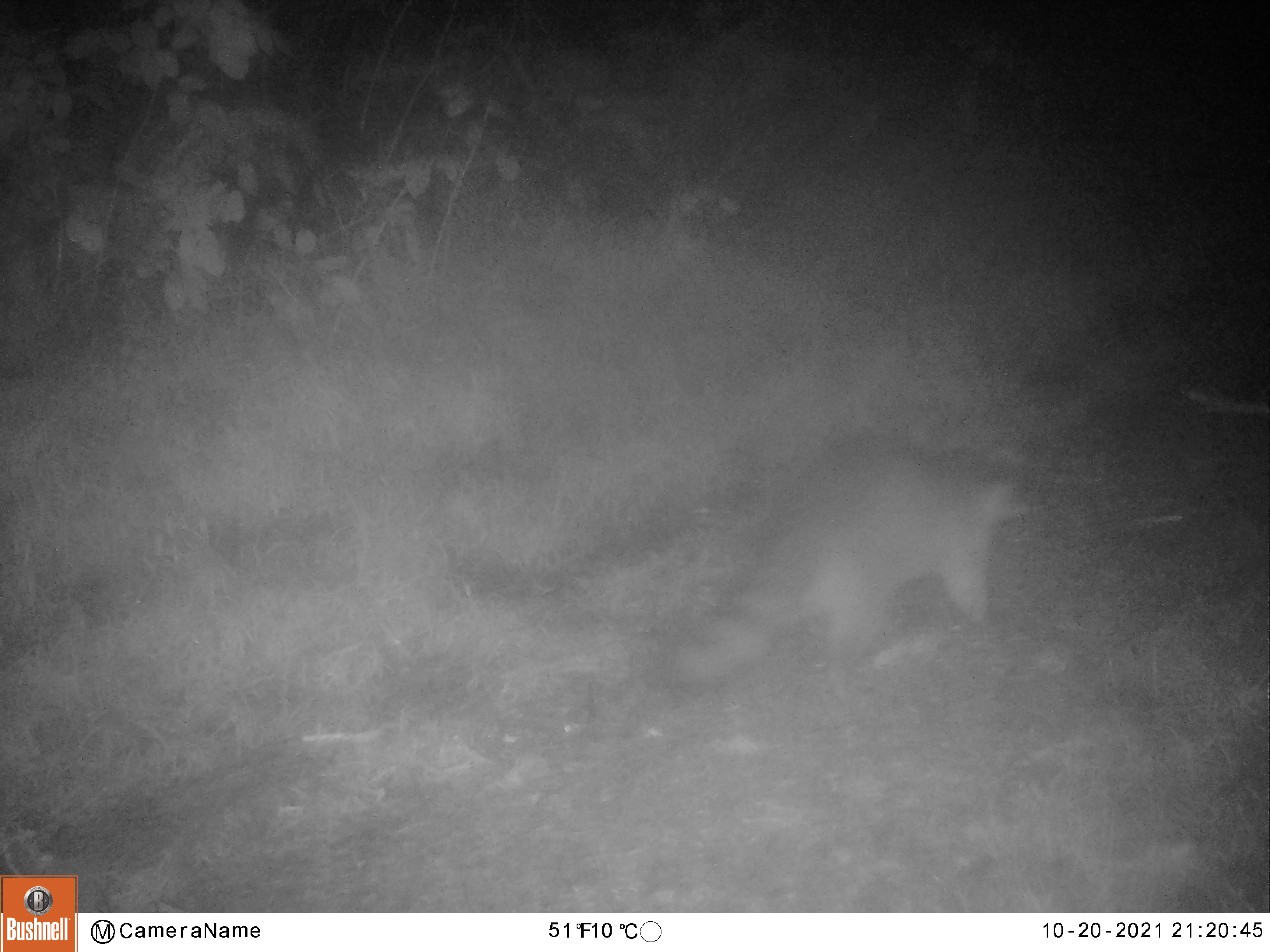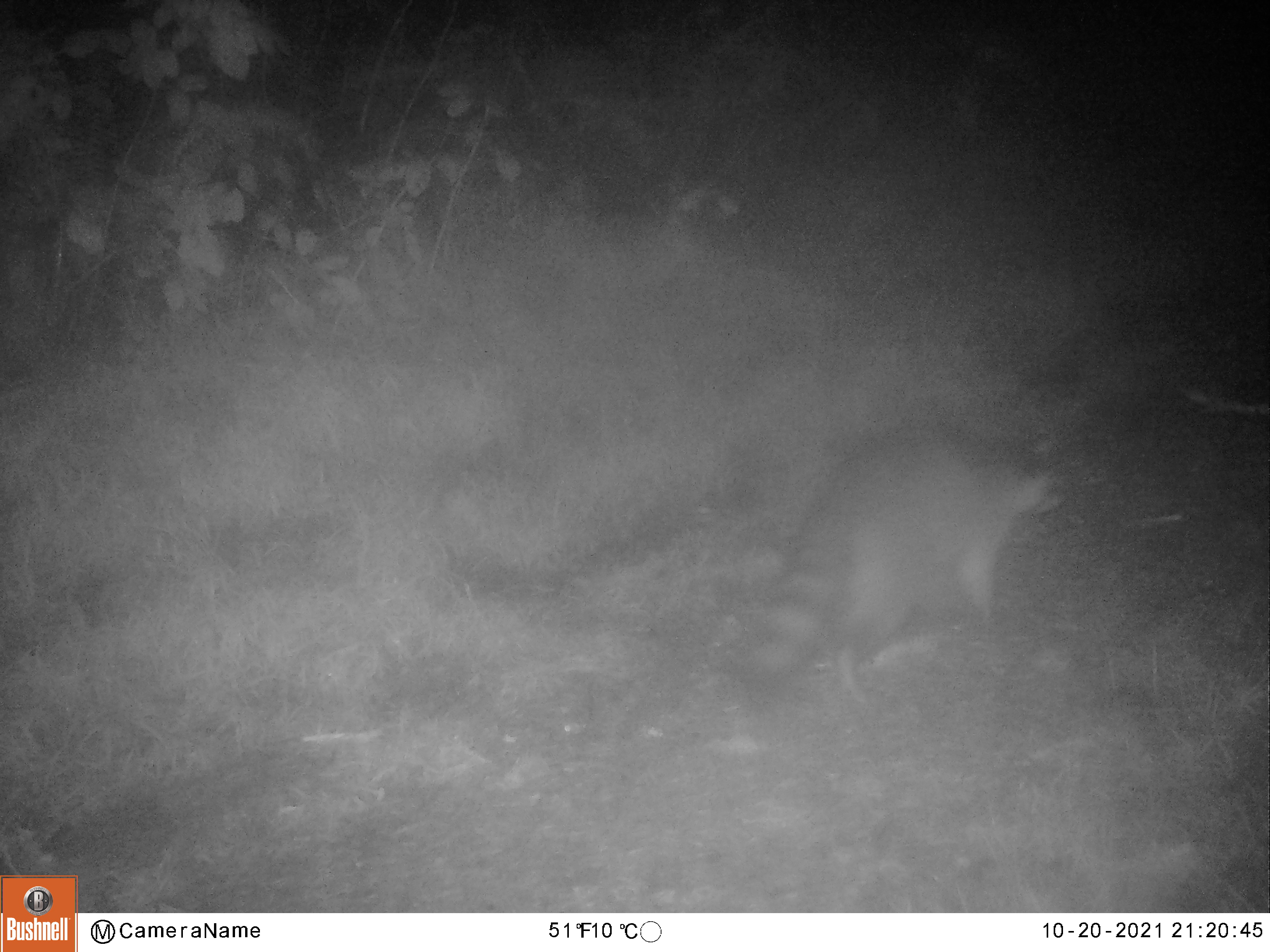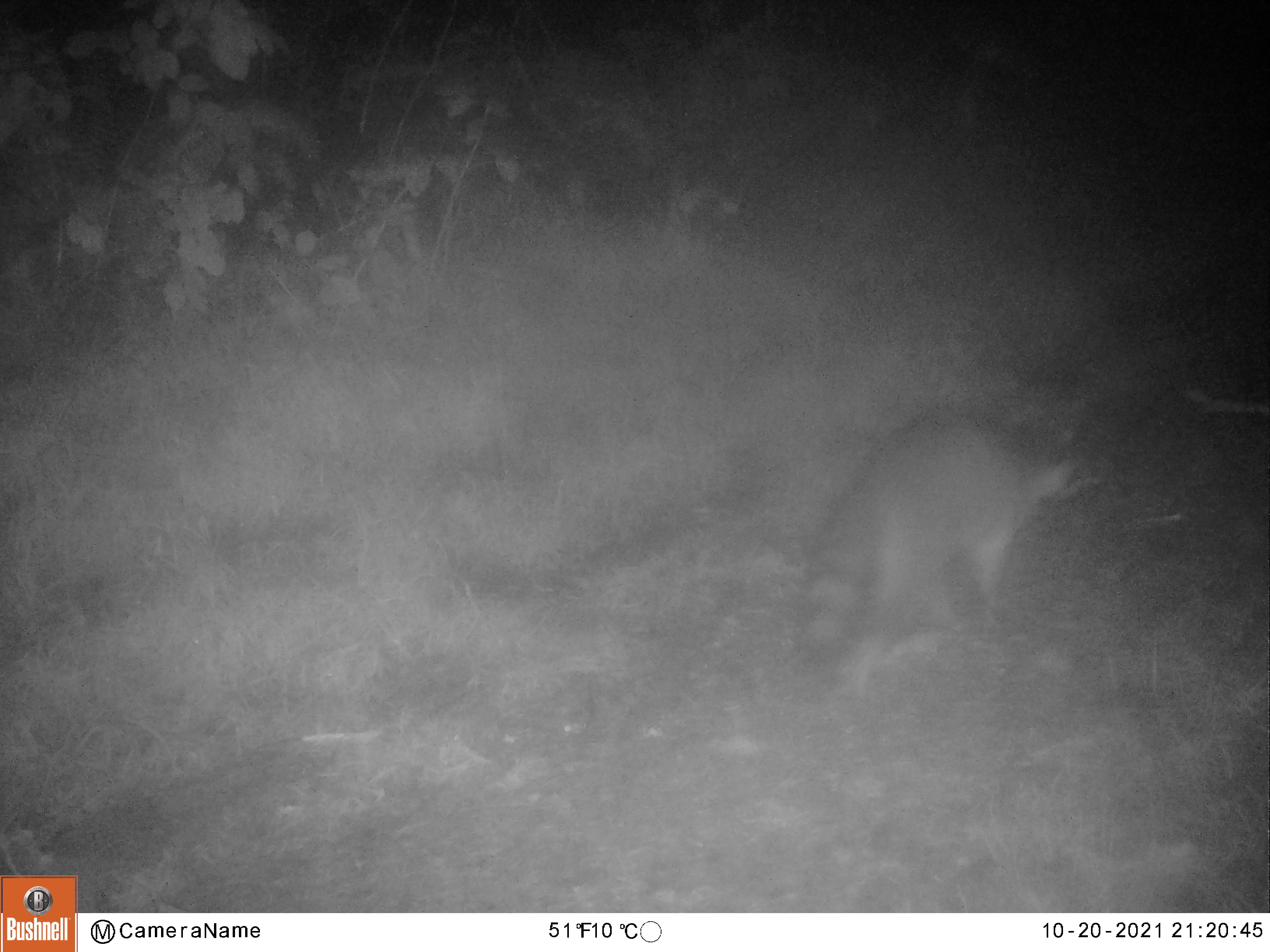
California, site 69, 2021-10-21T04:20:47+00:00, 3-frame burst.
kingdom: Animalia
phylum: Chordata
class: Mammalia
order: Carnivora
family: Procyonidae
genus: Procyon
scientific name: Procyon lotor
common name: raccoon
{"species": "raccoon (Procyon lotor)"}